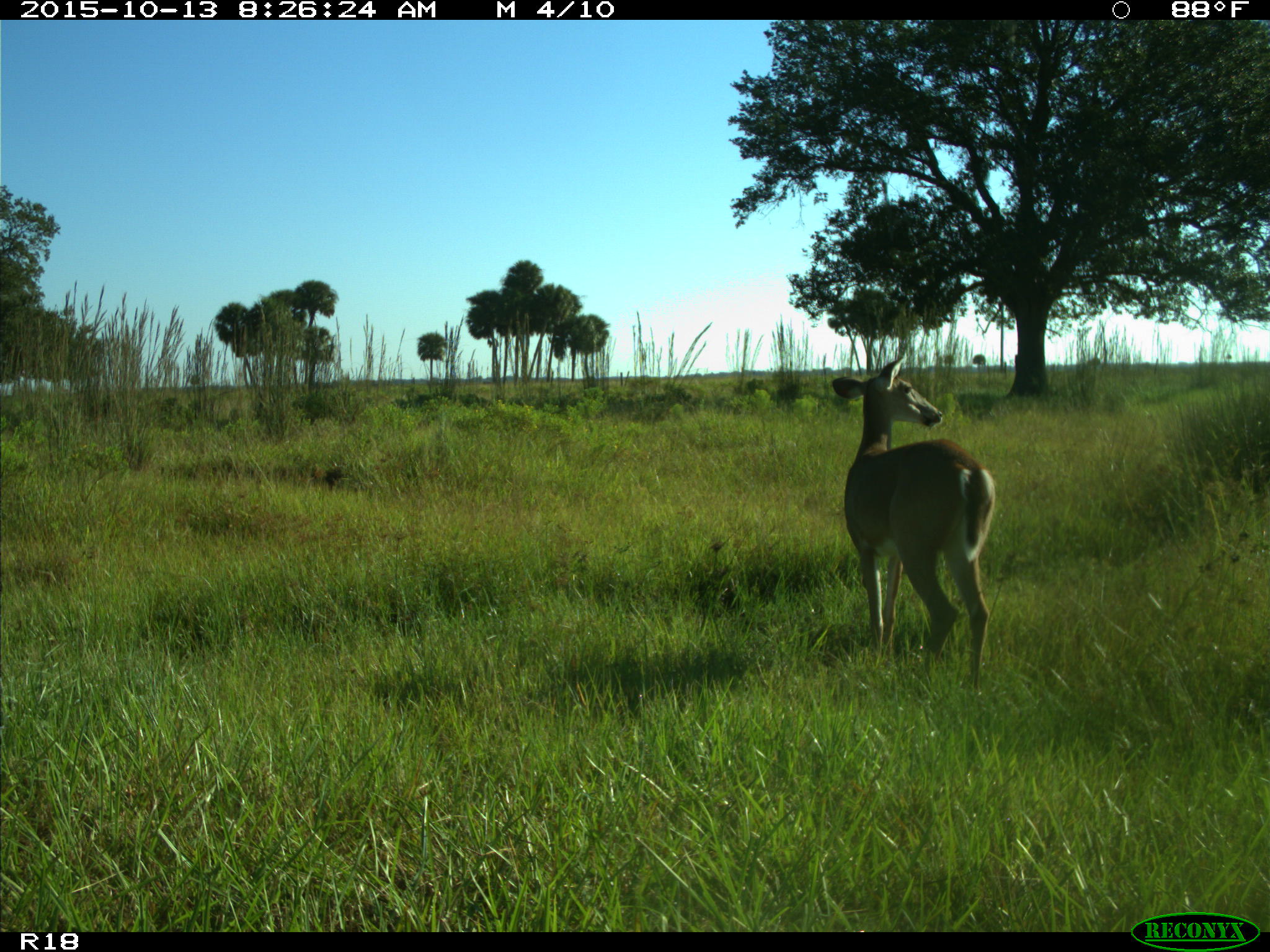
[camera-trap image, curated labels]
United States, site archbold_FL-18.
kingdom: Animalia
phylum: Chordata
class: Mammalia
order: Artiodactyla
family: Cervidae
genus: Odocoileus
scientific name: Odocoileus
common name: deer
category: unidentified deer